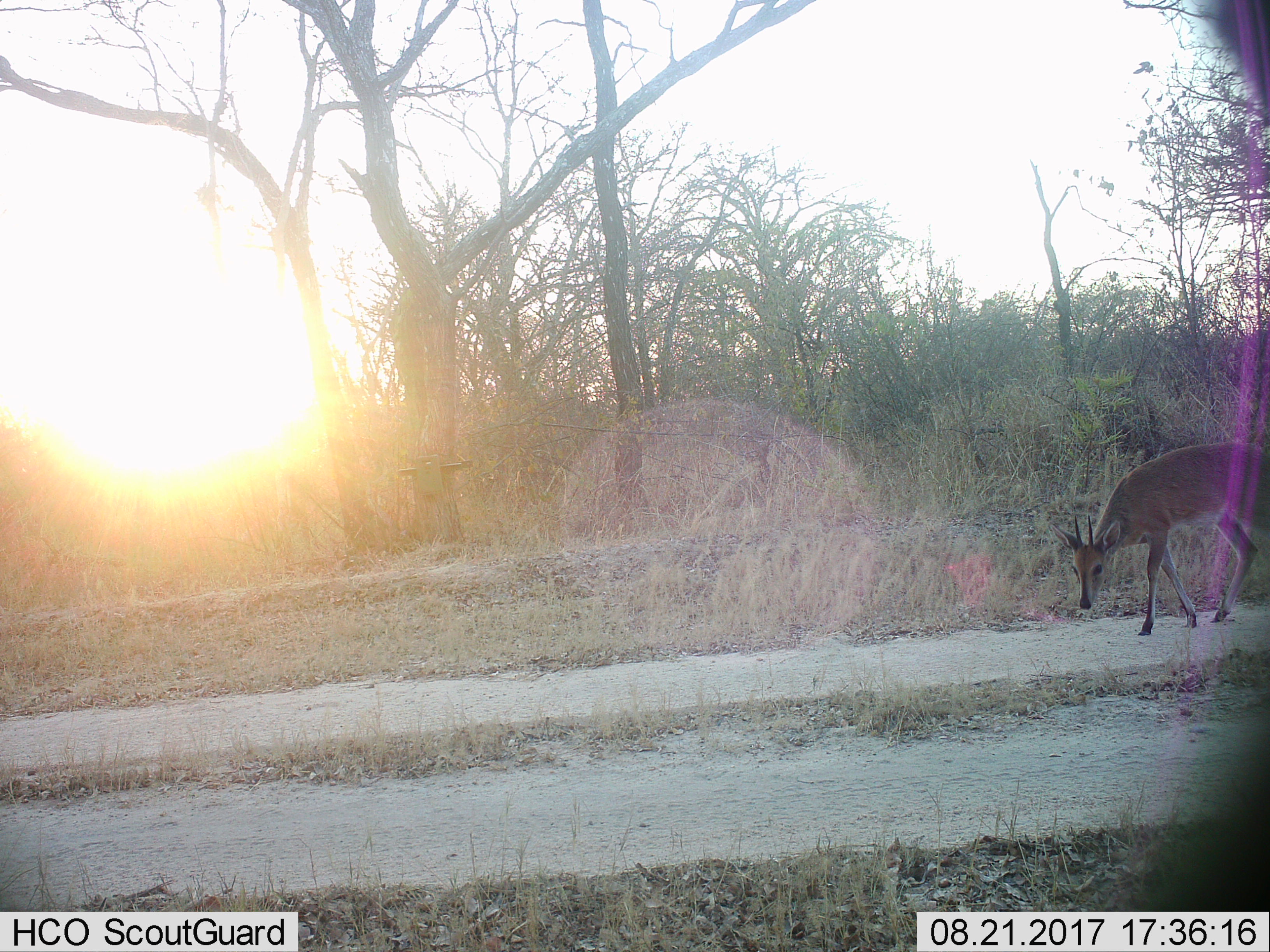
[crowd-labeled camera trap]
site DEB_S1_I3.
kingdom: Animalia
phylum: Chordata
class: Mammalia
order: Artiodactyla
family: Bovidae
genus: Sylvicapra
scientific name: Sylvicapra grimmia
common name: common duiker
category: duikercommongrey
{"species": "duikercommongrey (common duiker) (Sylvicapra grimmia)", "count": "1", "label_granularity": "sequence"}